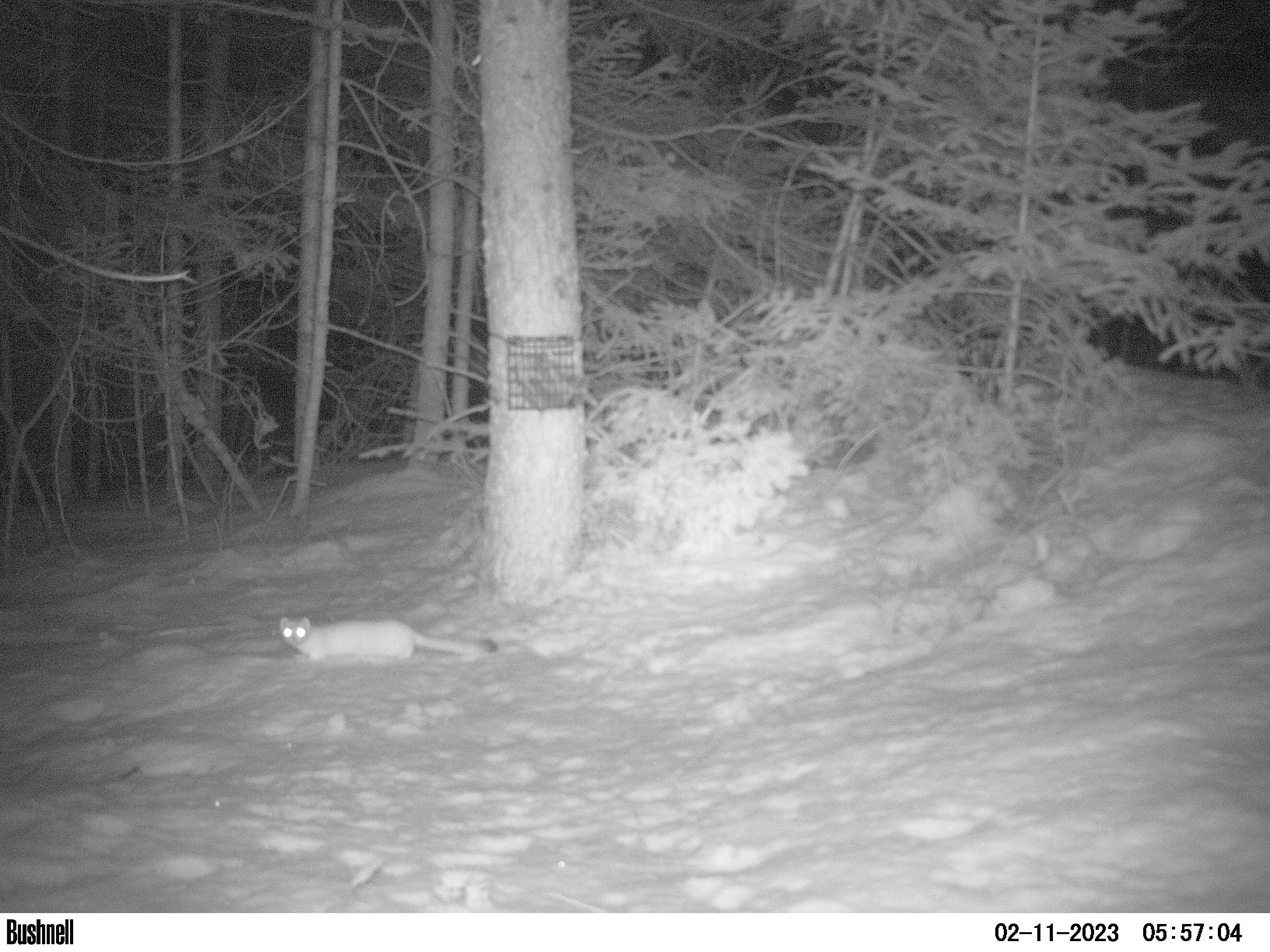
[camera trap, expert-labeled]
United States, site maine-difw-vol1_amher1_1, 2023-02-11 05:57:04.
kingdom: Animalia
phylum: Chordata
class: Mammalia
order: Carnivora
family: Mustelidae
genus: Neogale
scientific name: Neogale frenata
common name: long-tailed weasel